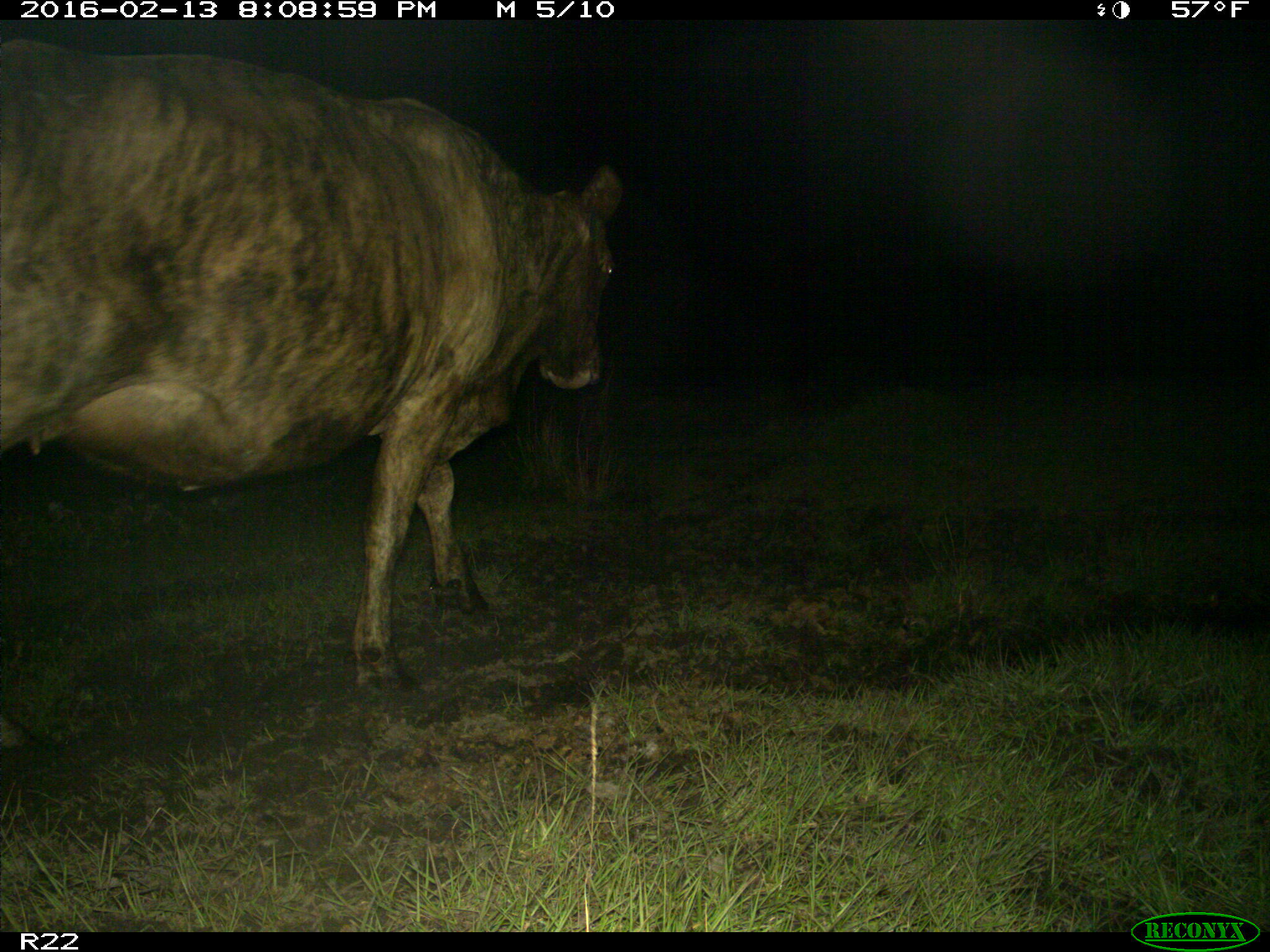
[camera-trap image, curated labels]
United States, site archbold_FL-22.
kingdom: Animalia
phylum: Chordata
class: Mammalia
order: Artiodactyla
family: Bovidae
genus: Bos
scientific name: Bos taurus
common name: domestic cow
Bos taurus (domestic cow).